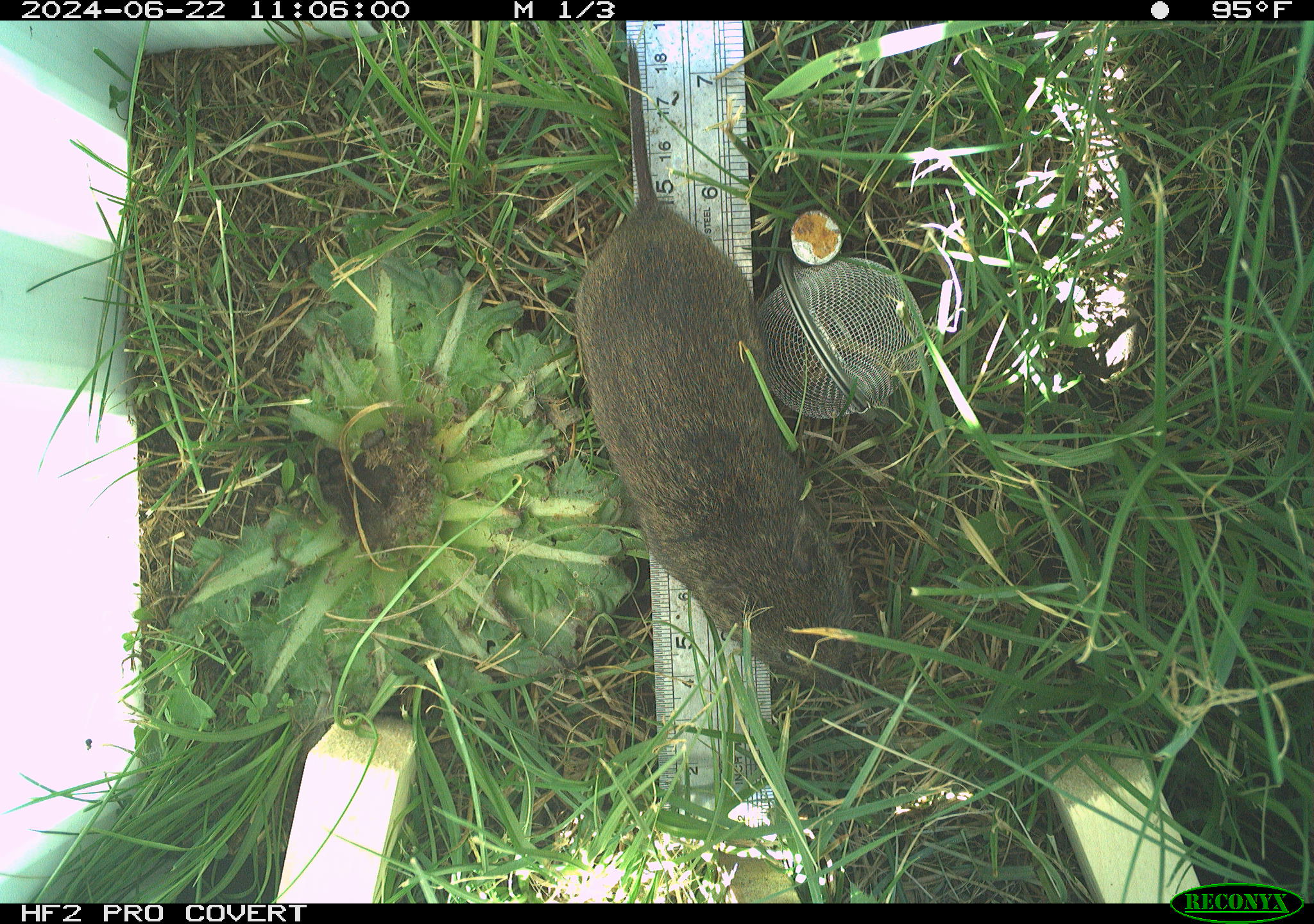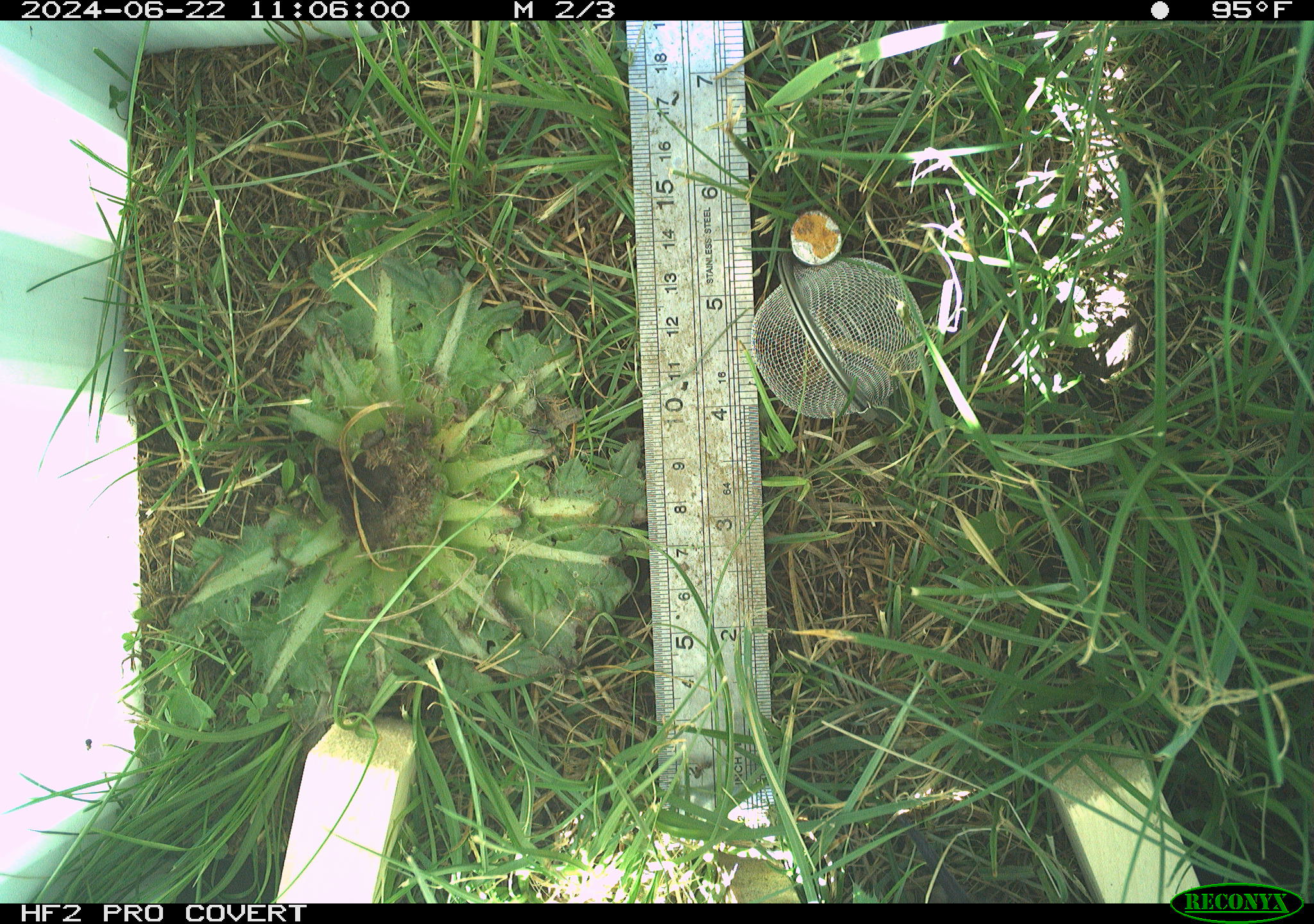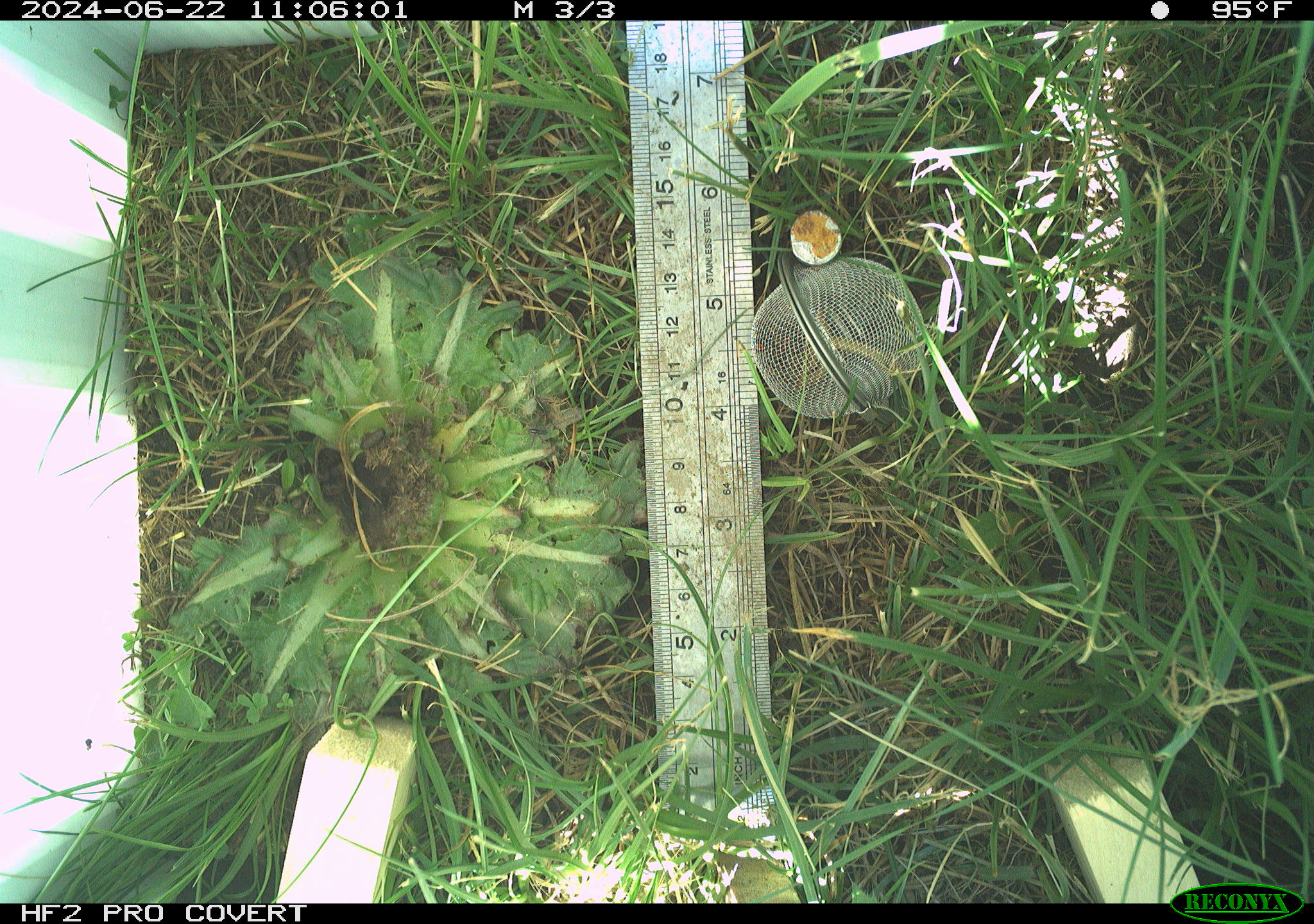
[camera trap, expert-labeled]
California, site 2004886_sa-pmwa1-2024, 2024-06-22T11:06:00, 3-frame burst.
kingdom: Animalia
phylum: Chordata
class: Mammalia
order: Rodentia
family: Cricetidae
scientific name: Arvicolinae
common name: voles, lemmings, and muskrats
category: arvicolinae subfamily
Arvicolinae subfamily (voles, lemmings, and muskrats) (Arvicolinae).